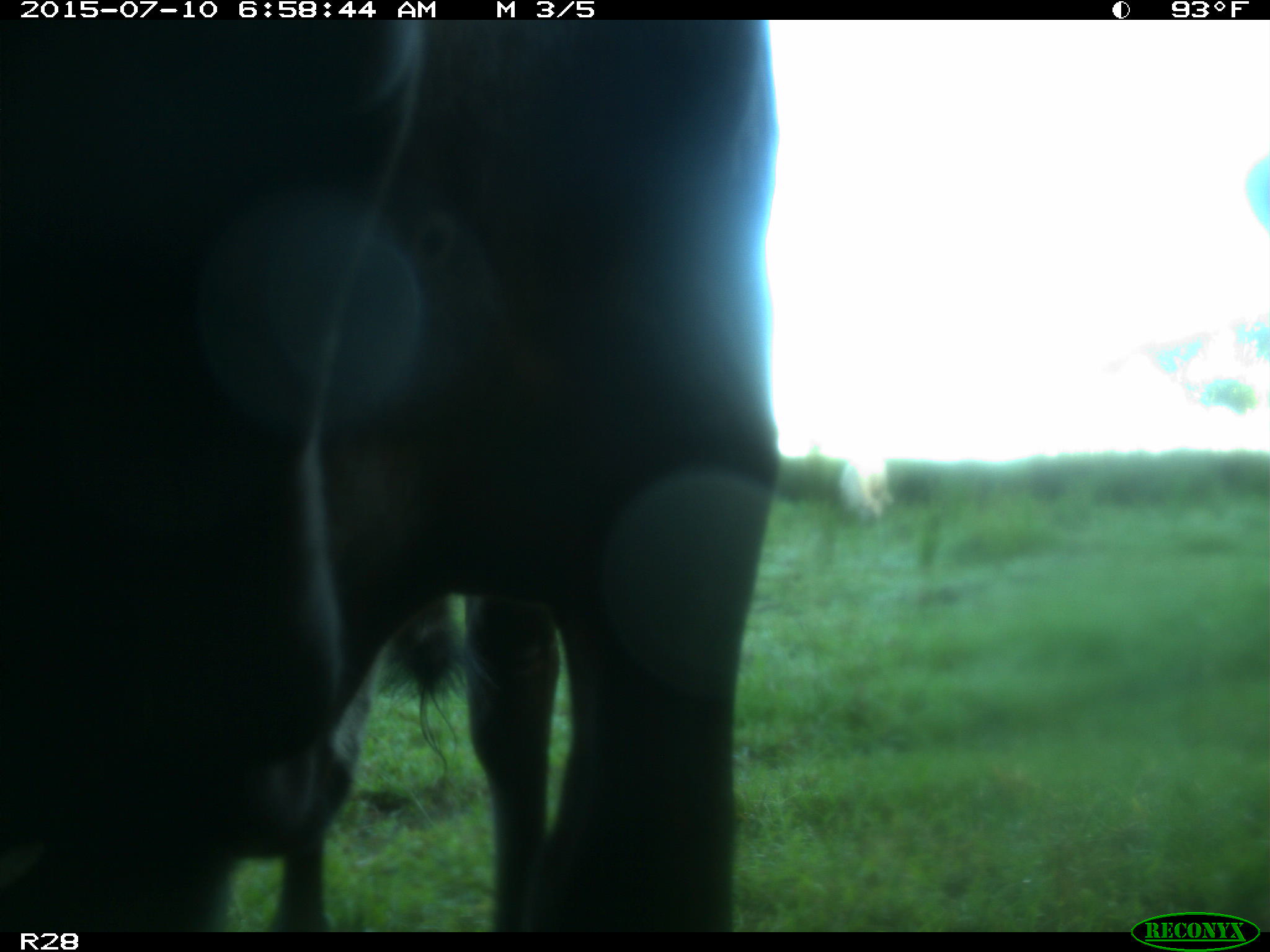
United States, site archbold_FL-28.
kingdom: Animalia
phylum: Chordata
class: Mammalia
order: Artiodactyla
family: Bovidae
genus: Bos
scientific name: Bos taurus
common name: domestic cow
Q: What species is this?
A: Bos taurus (domestic cow).